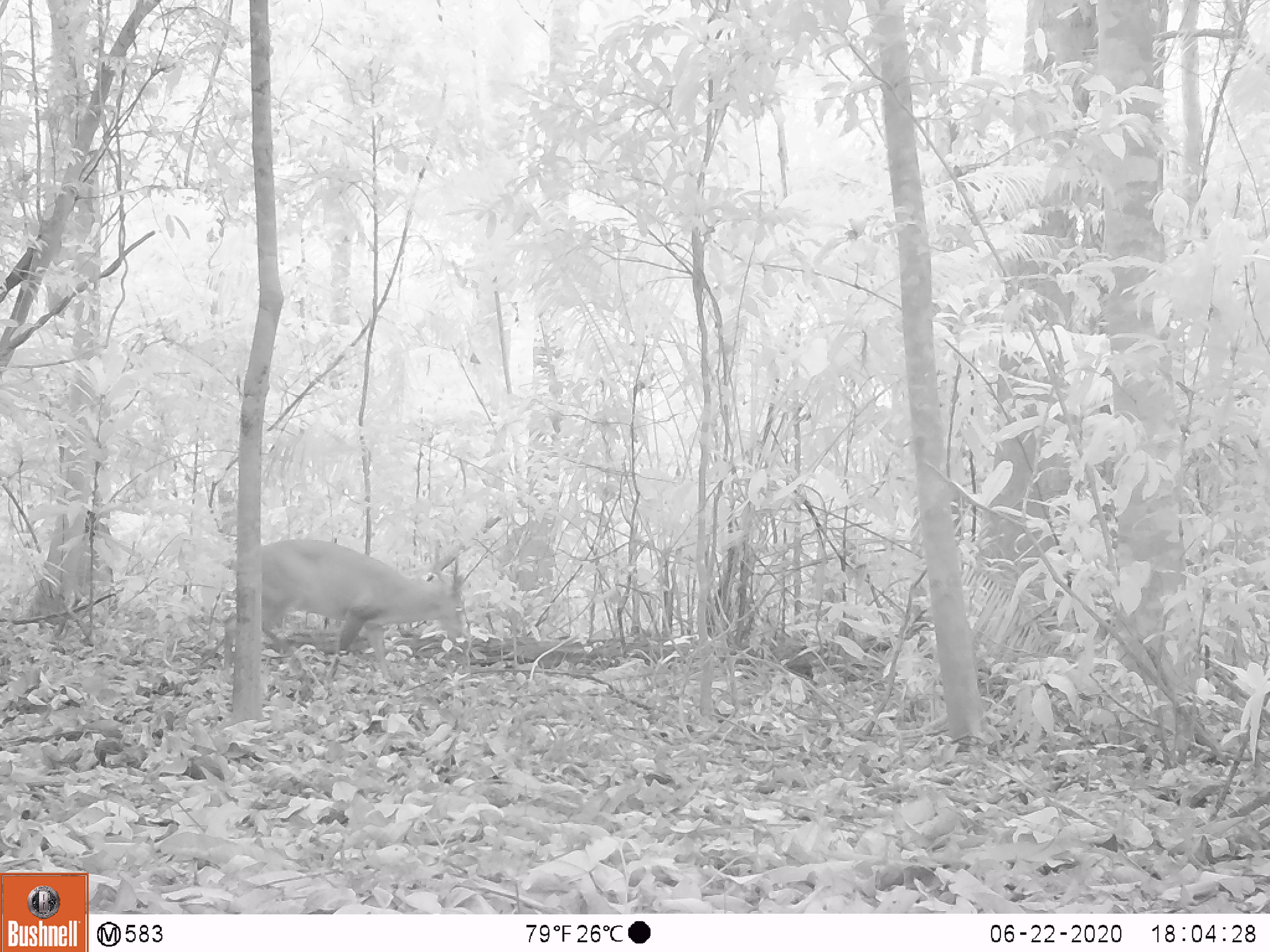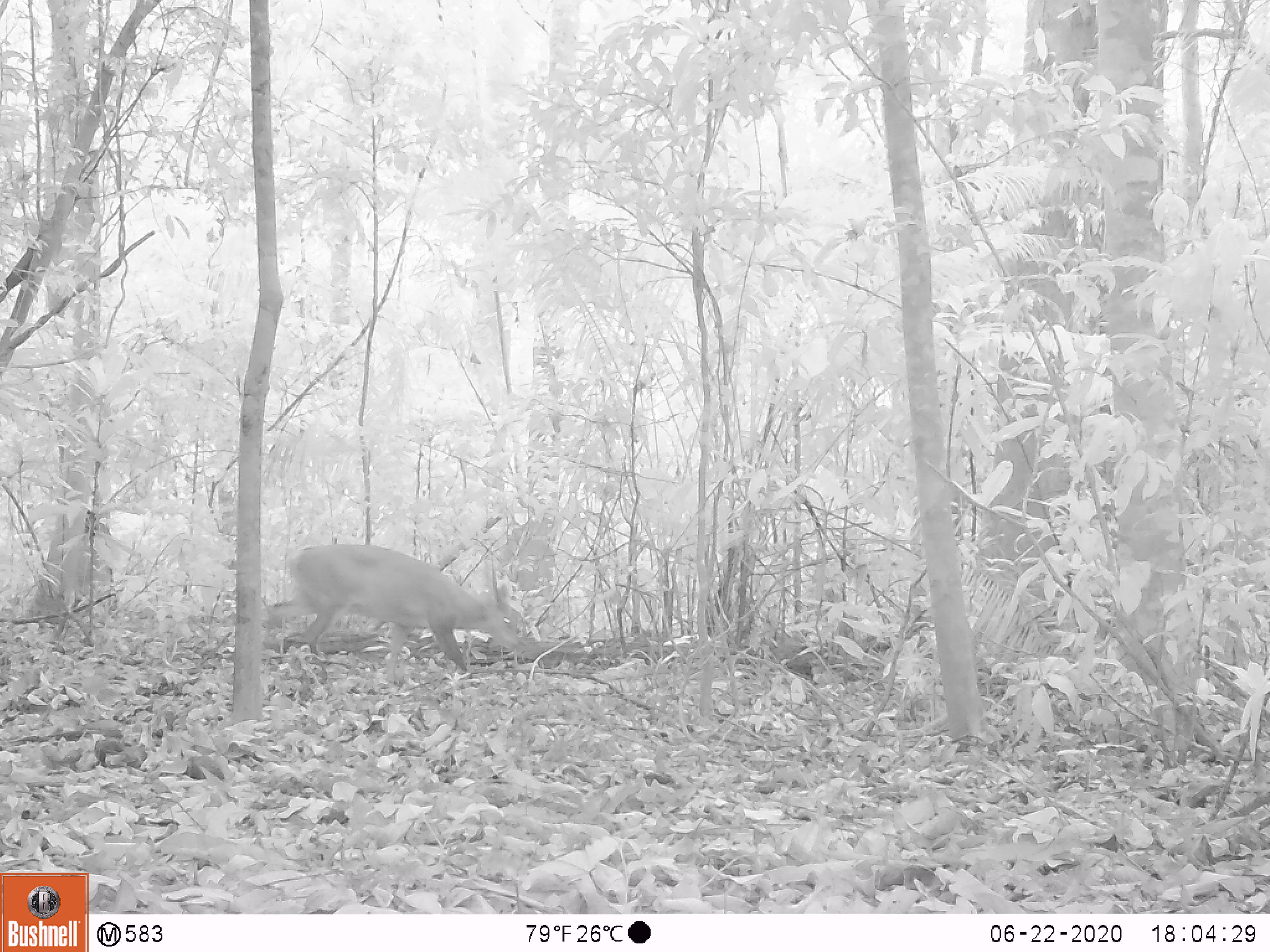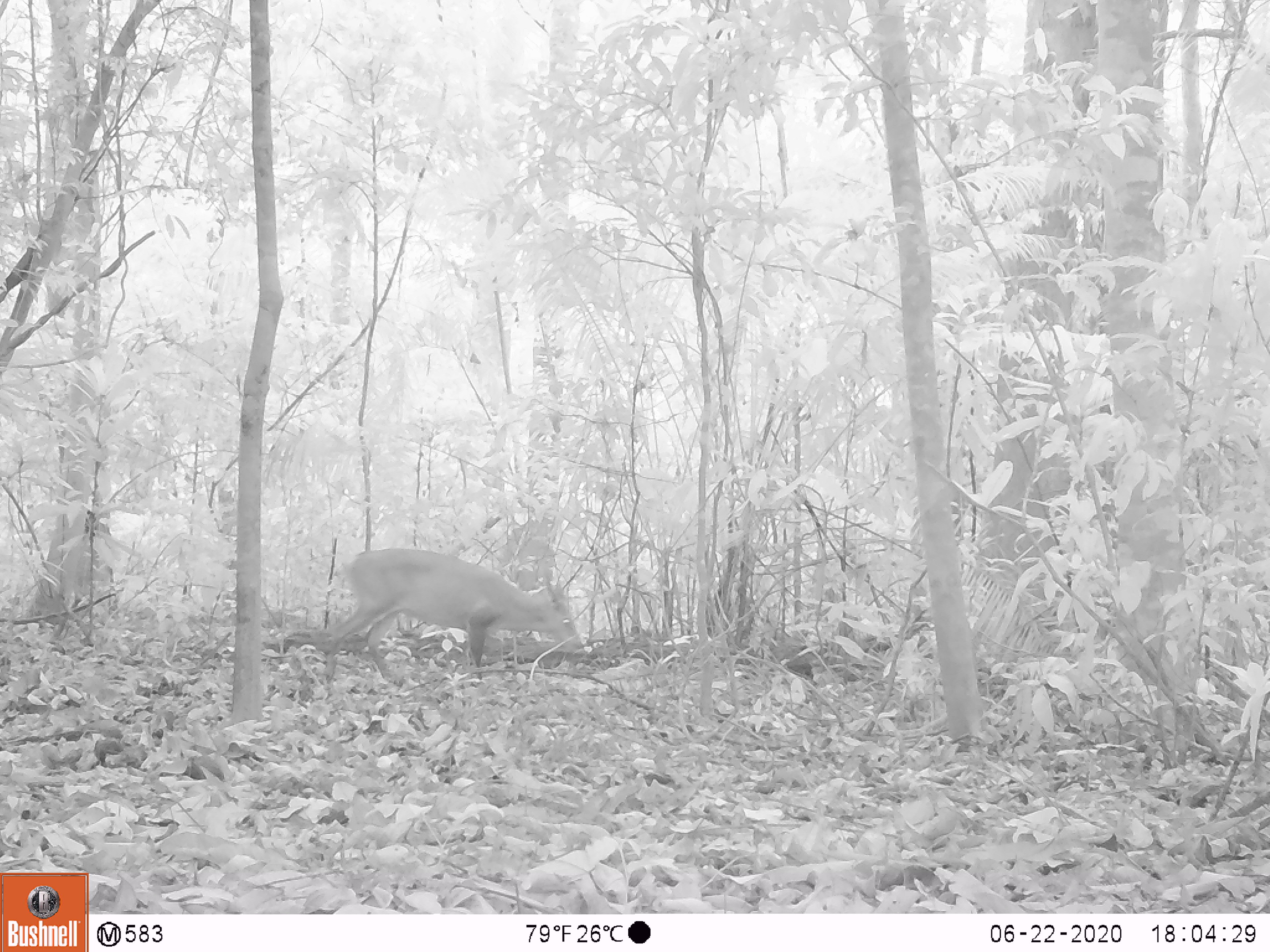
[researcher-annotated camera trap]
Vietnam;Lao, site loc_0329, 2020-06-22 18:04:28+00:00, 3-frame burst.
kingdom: Animalia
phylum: Chordata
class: Mammalia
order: Artiodactyla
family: Cervidae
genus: Muntiacus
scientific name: Muntiacus vuquangensis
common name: large-antlered muntjac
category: large antlered muntjac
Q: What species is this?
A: Large antlered muntjac (large-antlered muntjac) (Muntiacus vuquangensis).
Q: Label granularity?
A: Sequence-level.